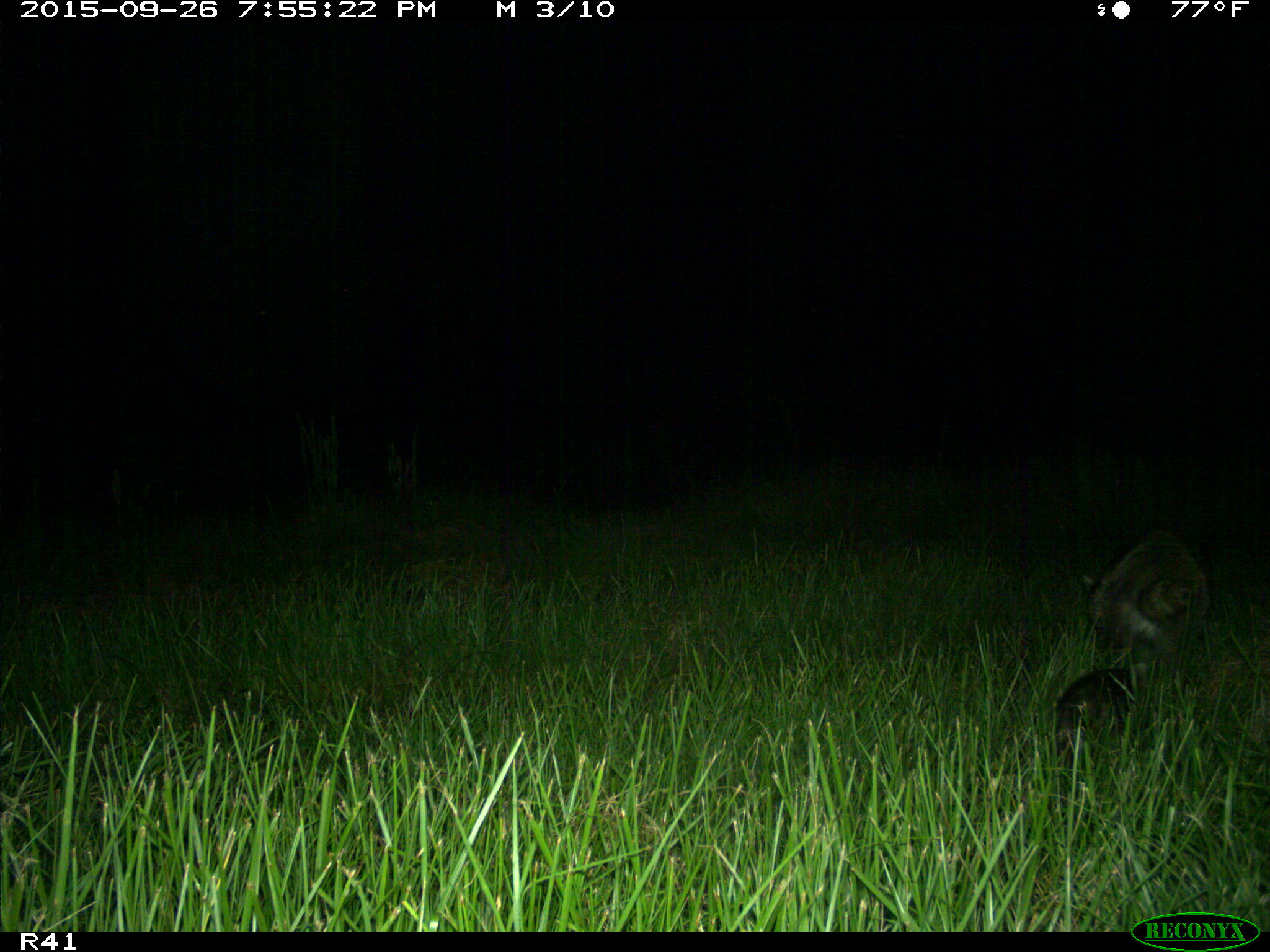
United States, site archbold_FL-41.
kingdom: Animalia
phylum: Chordata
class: Mammalia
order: Carnivora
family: Procyonidae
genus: Procyon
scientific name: Procyon lotor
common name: common raccoon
Procyon lotor (common raccoon).